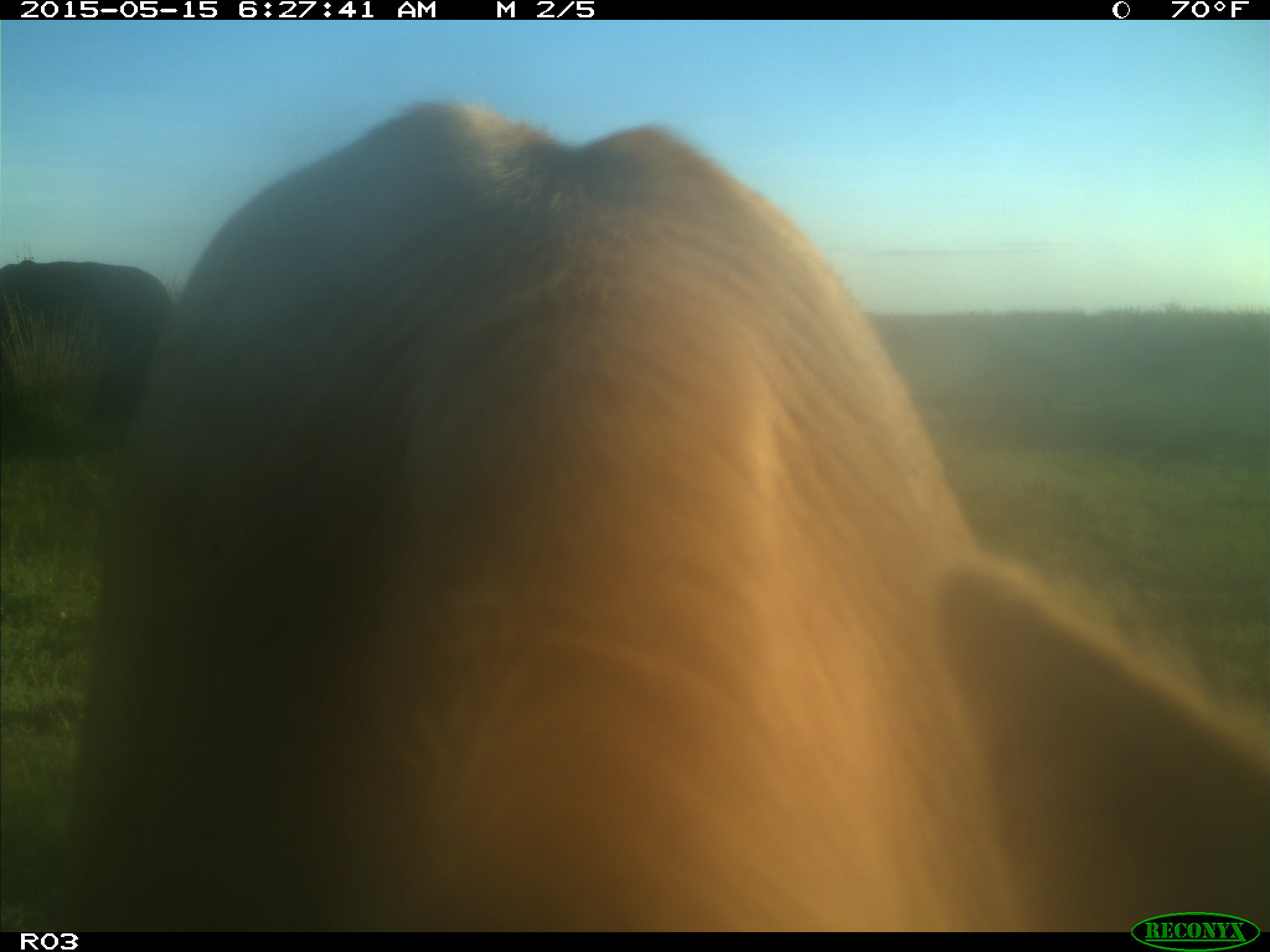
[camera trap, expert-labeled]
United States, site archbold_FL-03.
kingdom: Animalia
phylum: Chordata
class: Mammalia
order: Artiodactyla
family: Bovidae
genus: Bos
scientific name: Bos taurus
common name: domestic cow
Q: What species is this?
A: Bos taurus (domestic cow).